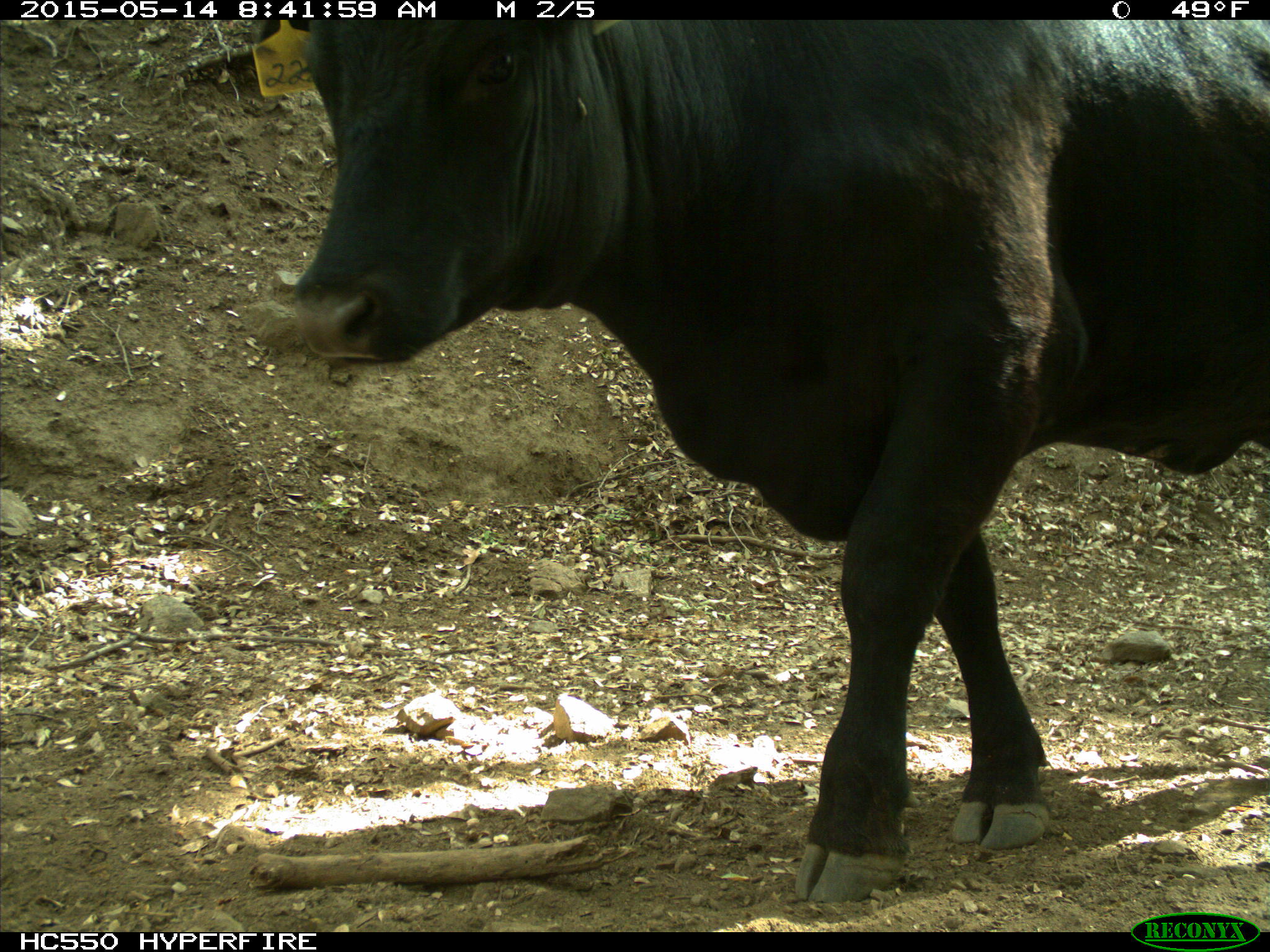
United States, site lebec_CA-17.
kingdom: Animalia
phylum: Chordata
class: Mammalia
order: Artiodactyla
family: Bovidae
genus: Bos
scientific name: Bos taurus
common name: domestic cow